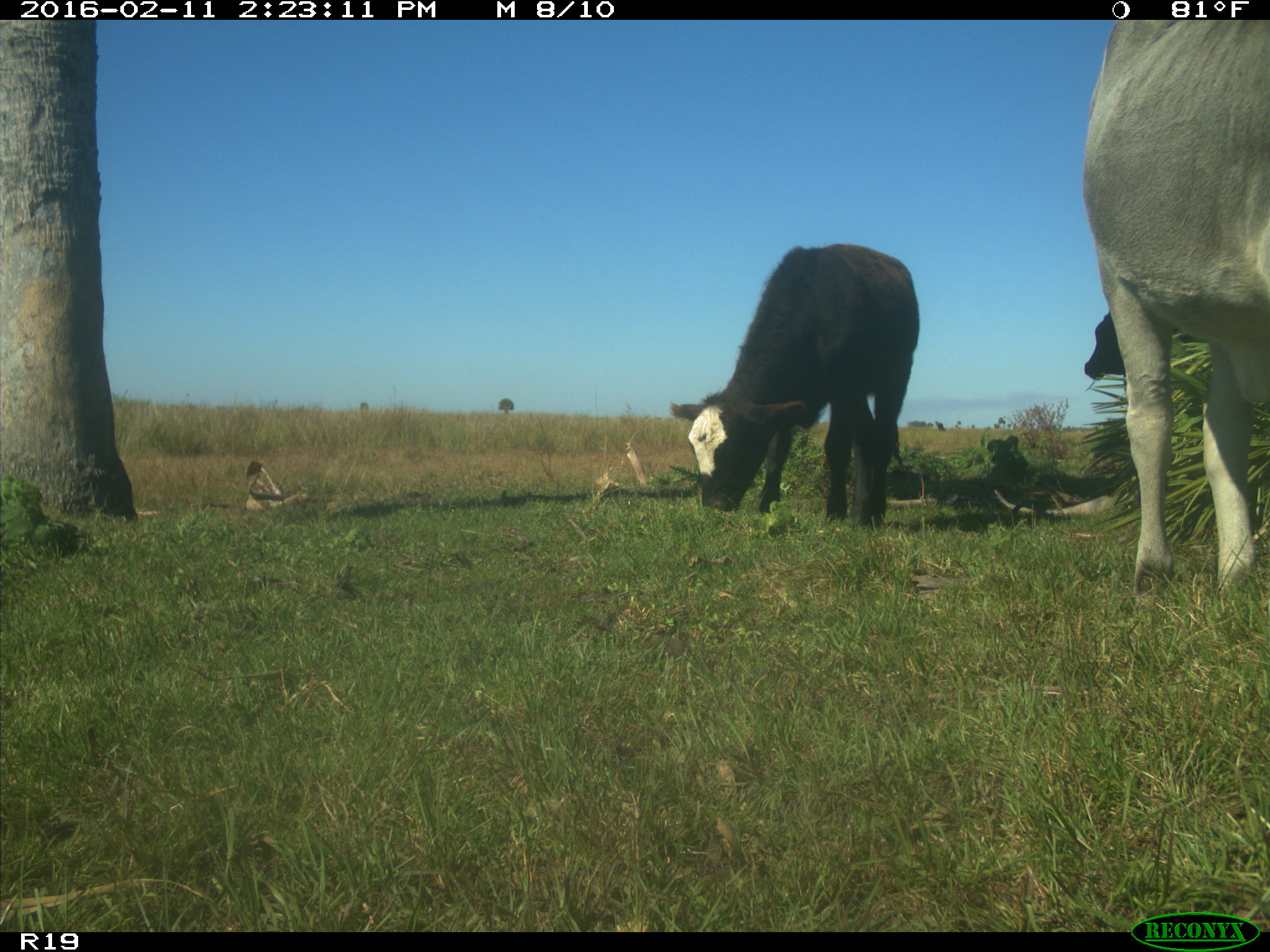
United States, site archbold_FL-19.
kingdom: Animalia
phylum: Chordata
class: Mammalia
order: Artiodactyla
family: Bovidae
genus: Bos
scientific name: Bos taurus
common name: domestic cow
Bos taurus (domestic cow).